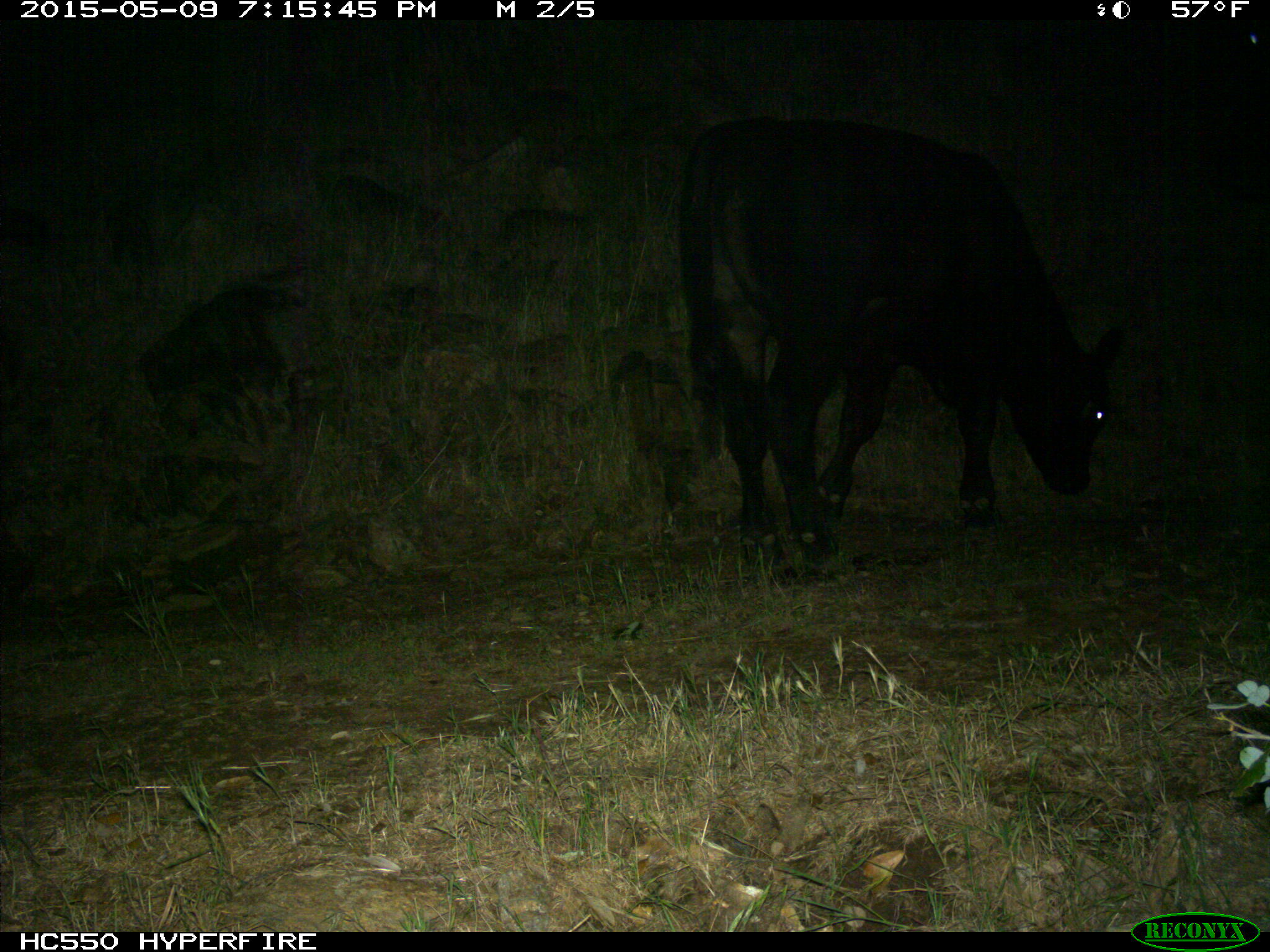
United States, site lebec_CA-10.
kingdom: Animalia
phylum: Chordata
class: Mammalia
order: Artiodactyla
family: Bovidae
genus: Bos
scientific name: Bos taurus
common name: domestic cow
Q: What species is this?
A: Bos taurus (domestic cow).